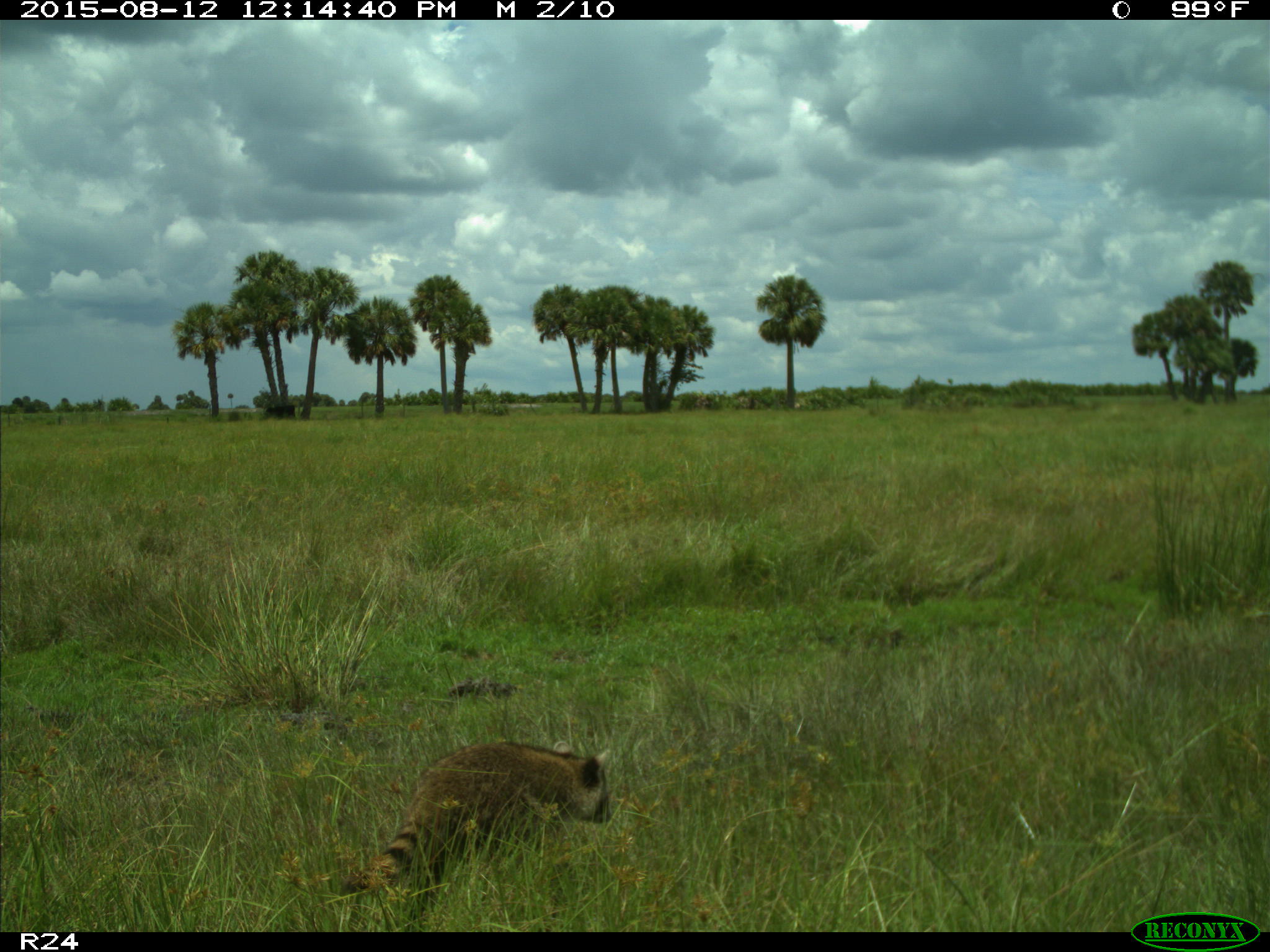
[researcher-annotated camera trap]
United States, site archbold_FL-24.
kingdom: Animalia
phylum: Chordata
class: Mammalia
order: Carnivora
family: Procyonidae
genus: Procyon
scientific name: Procyon lotor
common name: common raccoon